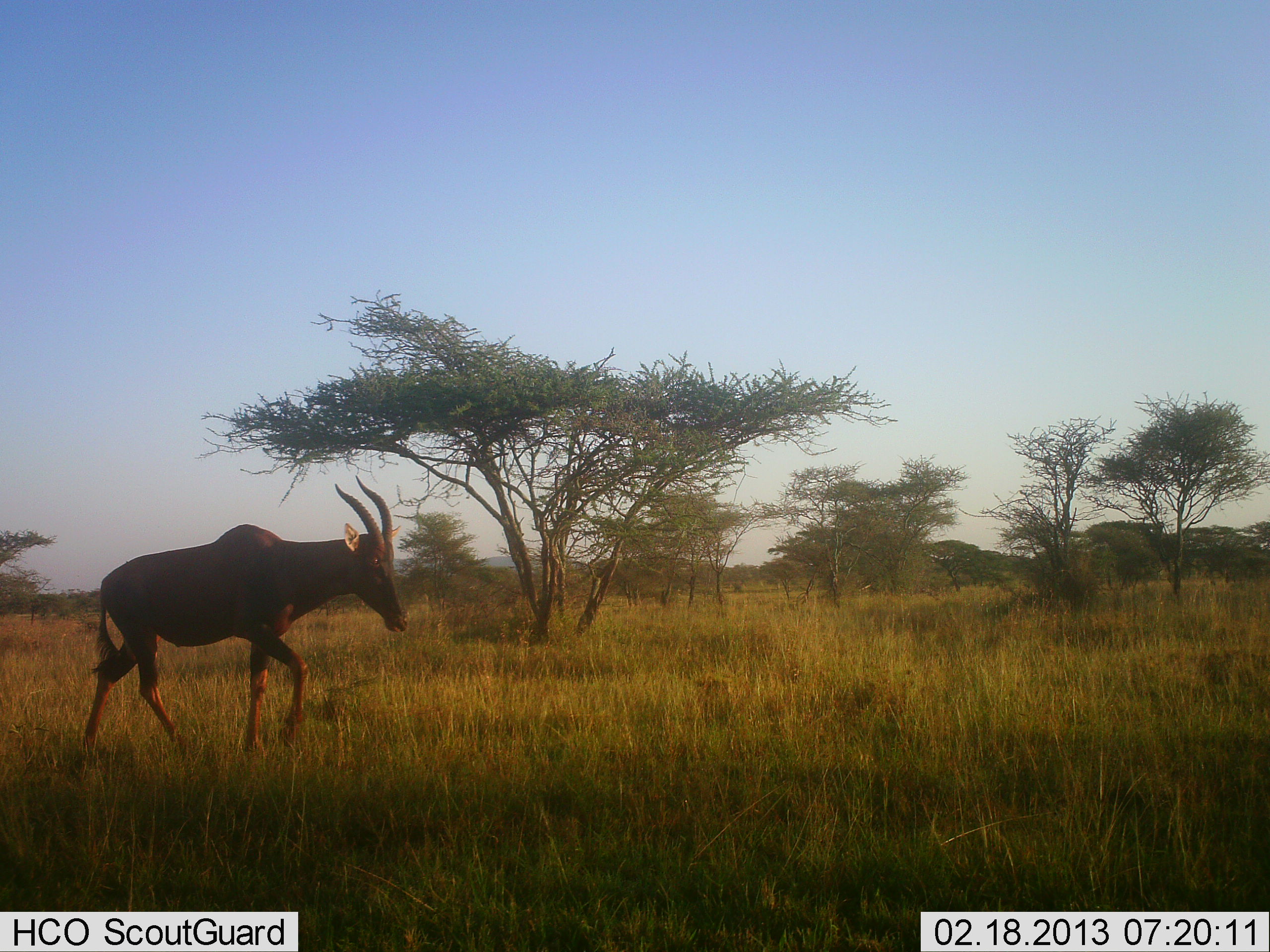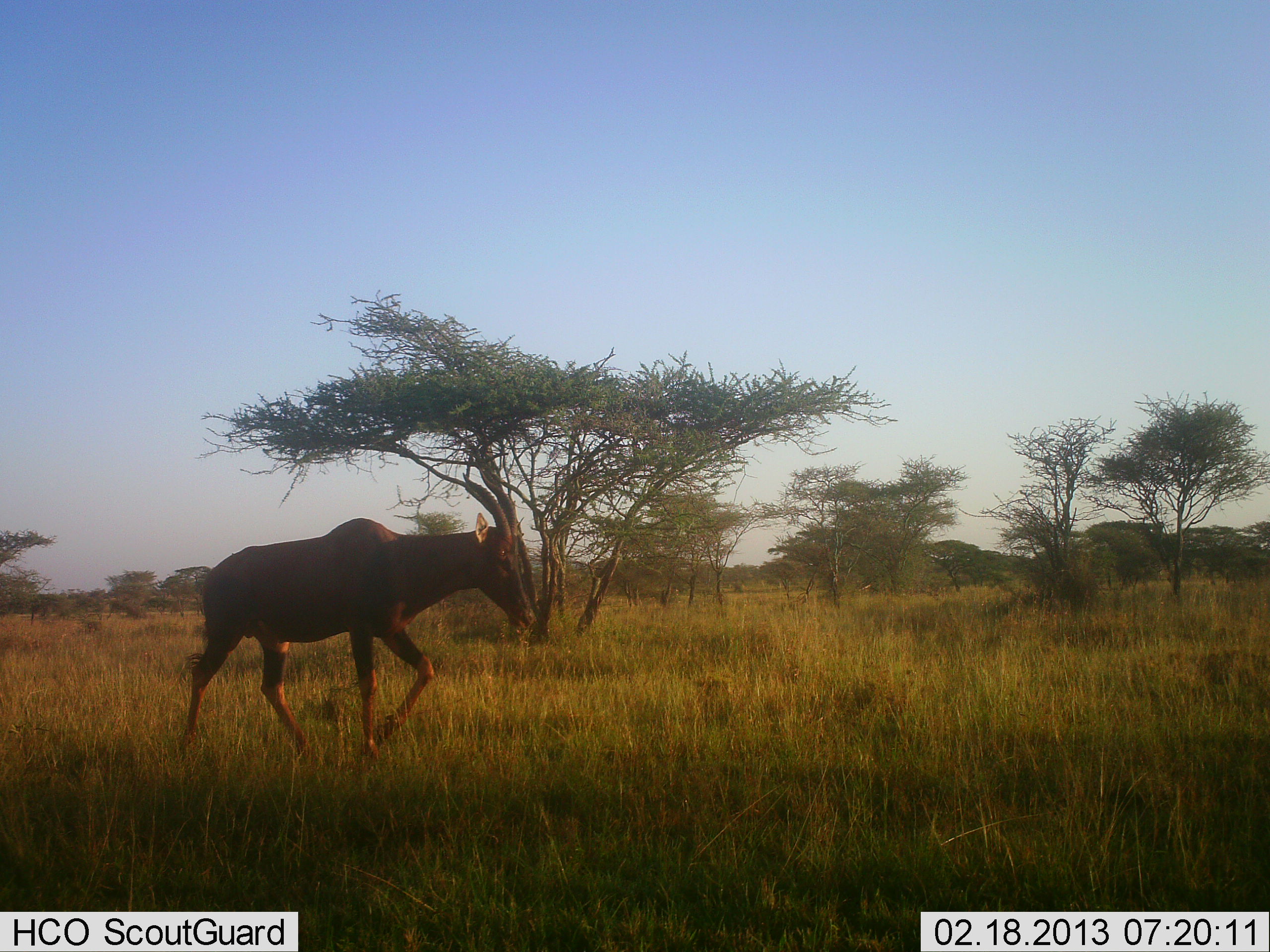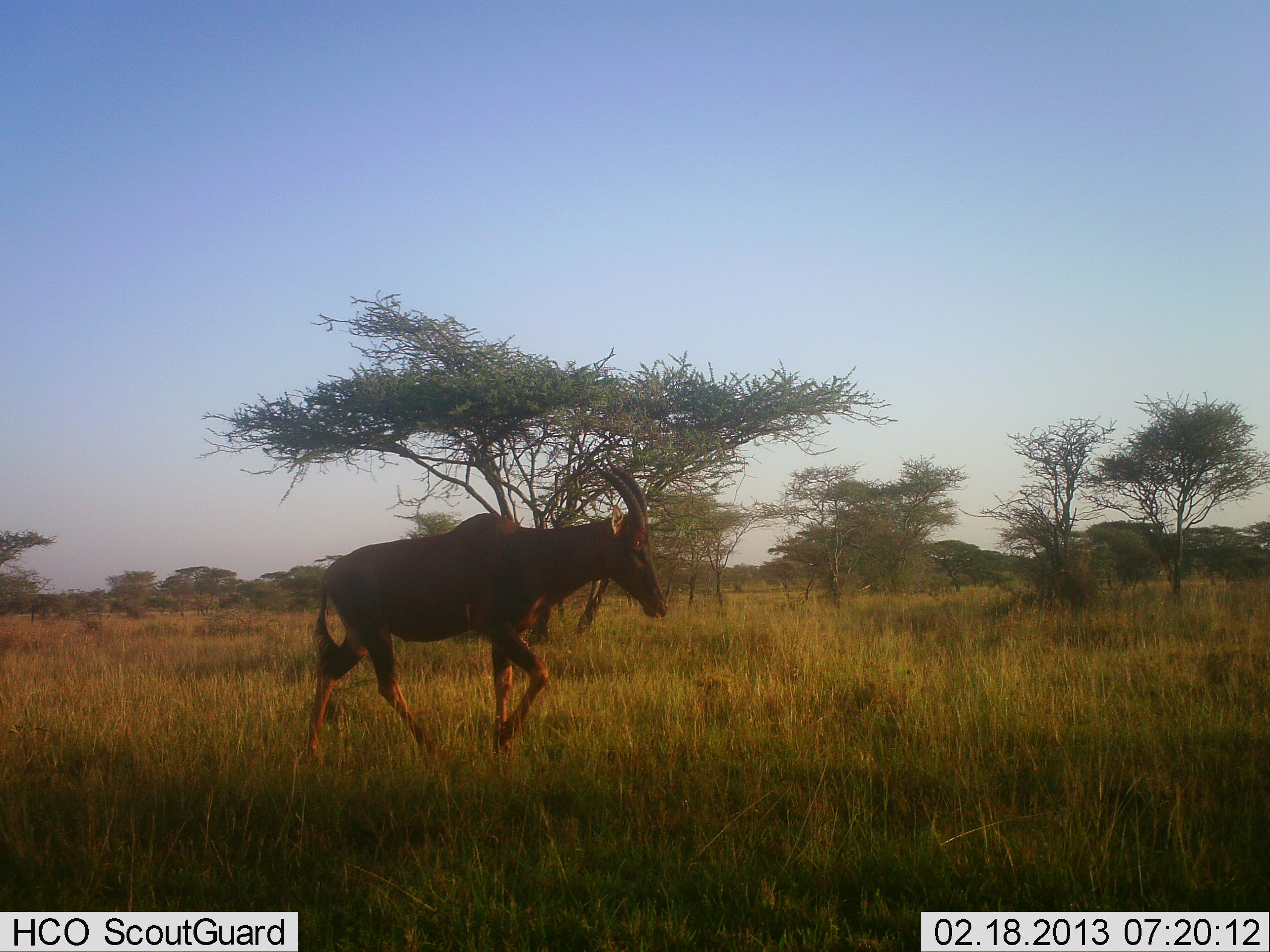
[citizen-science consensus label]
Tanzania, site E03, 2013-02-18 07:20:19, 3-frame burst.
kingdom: Animalia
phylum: Chordata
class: Mammalia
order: Artiodactyla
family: Bovidae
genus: Damaliscus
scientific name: Damaliscus lunatus jimela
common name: topi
Topi (Damaliscus lunatus jimela), count 1. Behavior (volunteer vote fractions): standing 3%, resting 0%, moving 100%, interacting 0%. Young present (vote fraction): 0%. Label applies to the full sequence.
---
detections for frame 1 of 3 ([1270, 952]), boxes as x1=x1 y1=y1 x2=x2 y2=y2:
animal: x1=79 y1=474 x2=411 y2=776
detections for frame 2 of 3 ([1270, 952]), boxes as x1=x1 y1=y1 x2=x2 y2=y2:
animal: x1=181 y1=467 x2=533 y2=775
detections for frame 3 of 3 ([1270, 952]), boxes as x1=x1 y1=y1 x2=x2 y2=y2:
animal: x1=306 y1=459 x2=668 y2=771